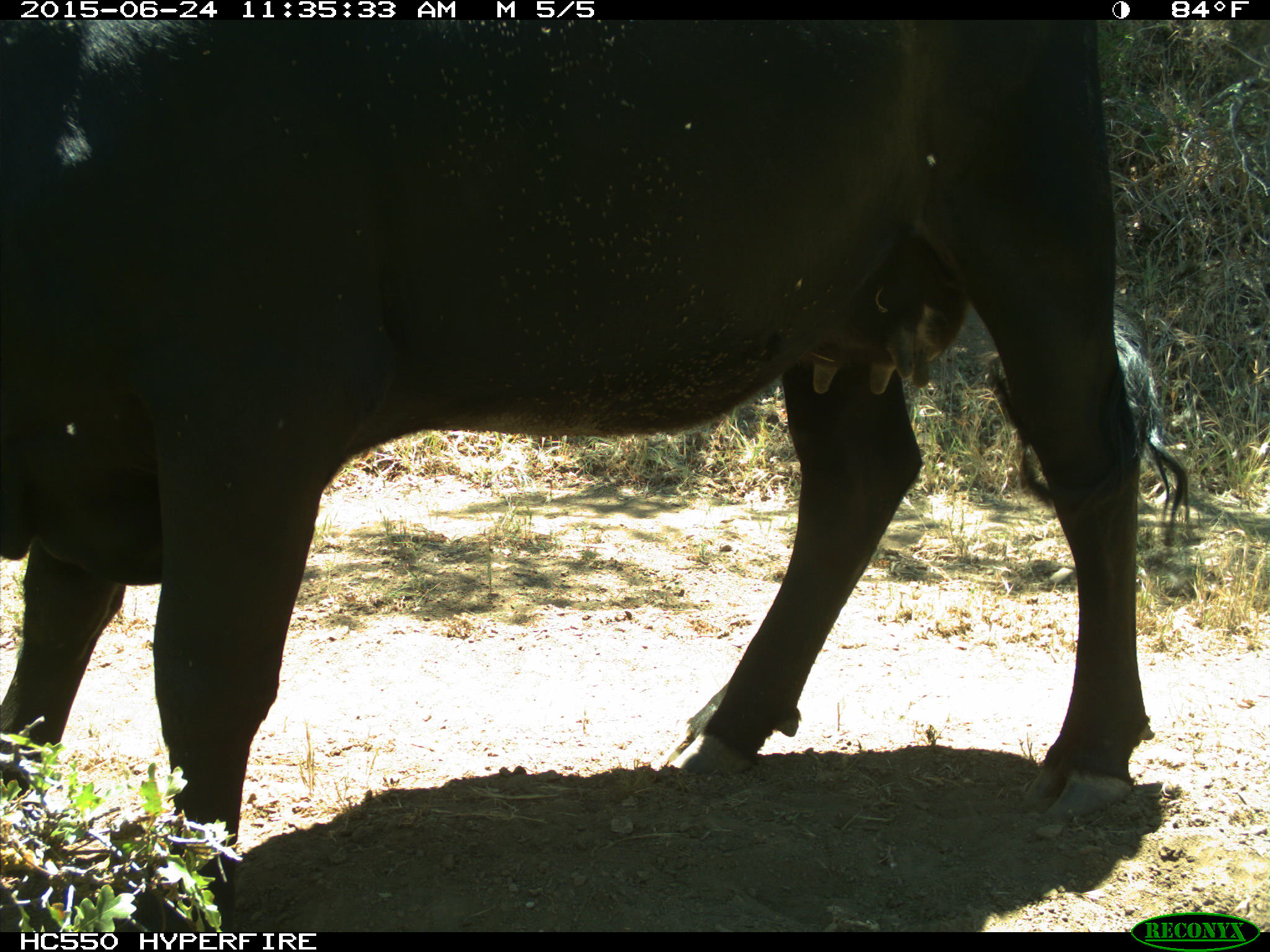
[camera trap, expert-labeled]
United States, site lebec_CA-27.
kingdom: Animalia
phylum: Chordata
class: Mammalia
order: Artiodactyla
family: Bovidae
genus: Bos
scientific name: Bos taurus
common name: domestic cow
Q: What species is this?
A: Bos taurus (domestic cow).